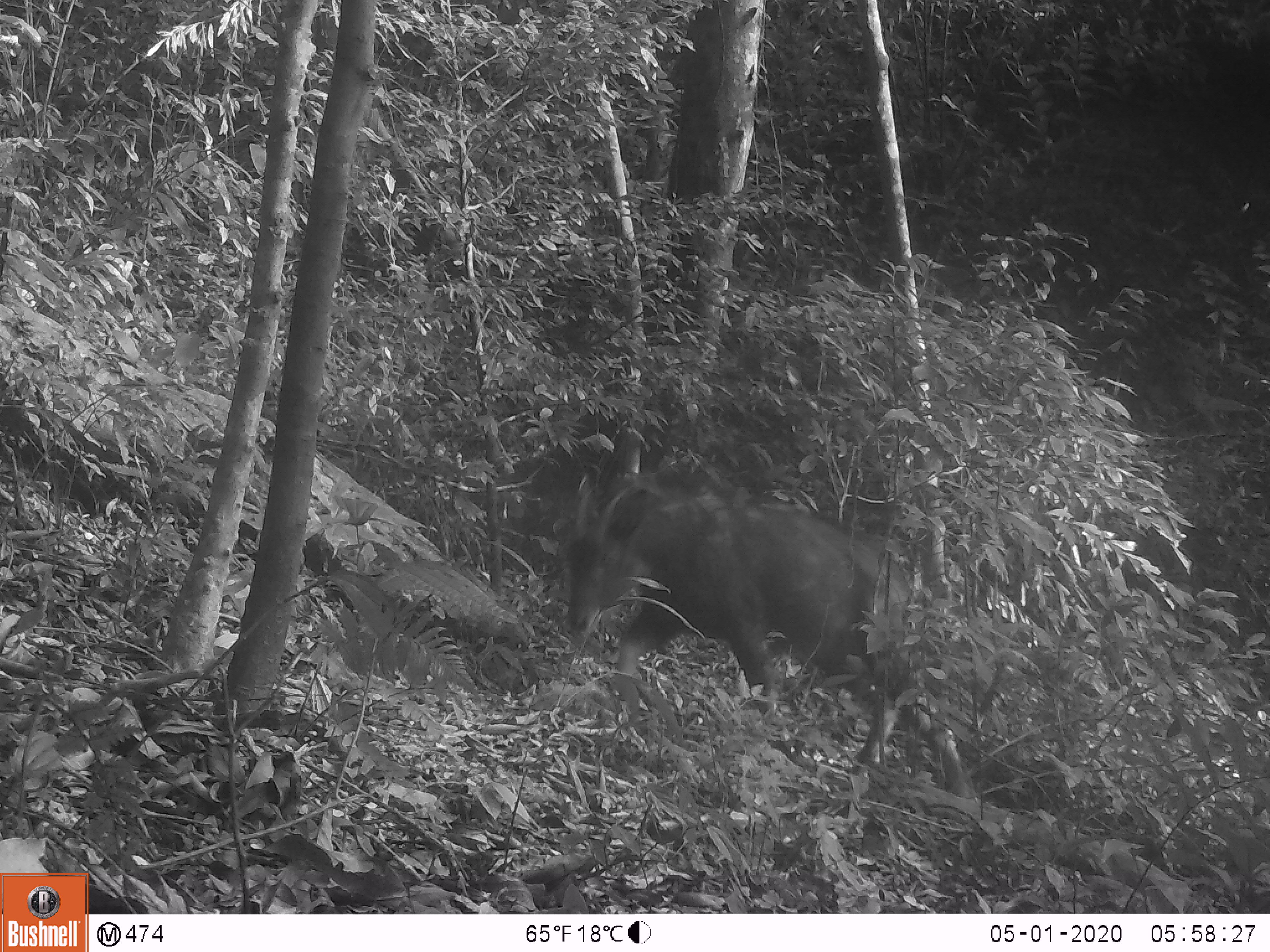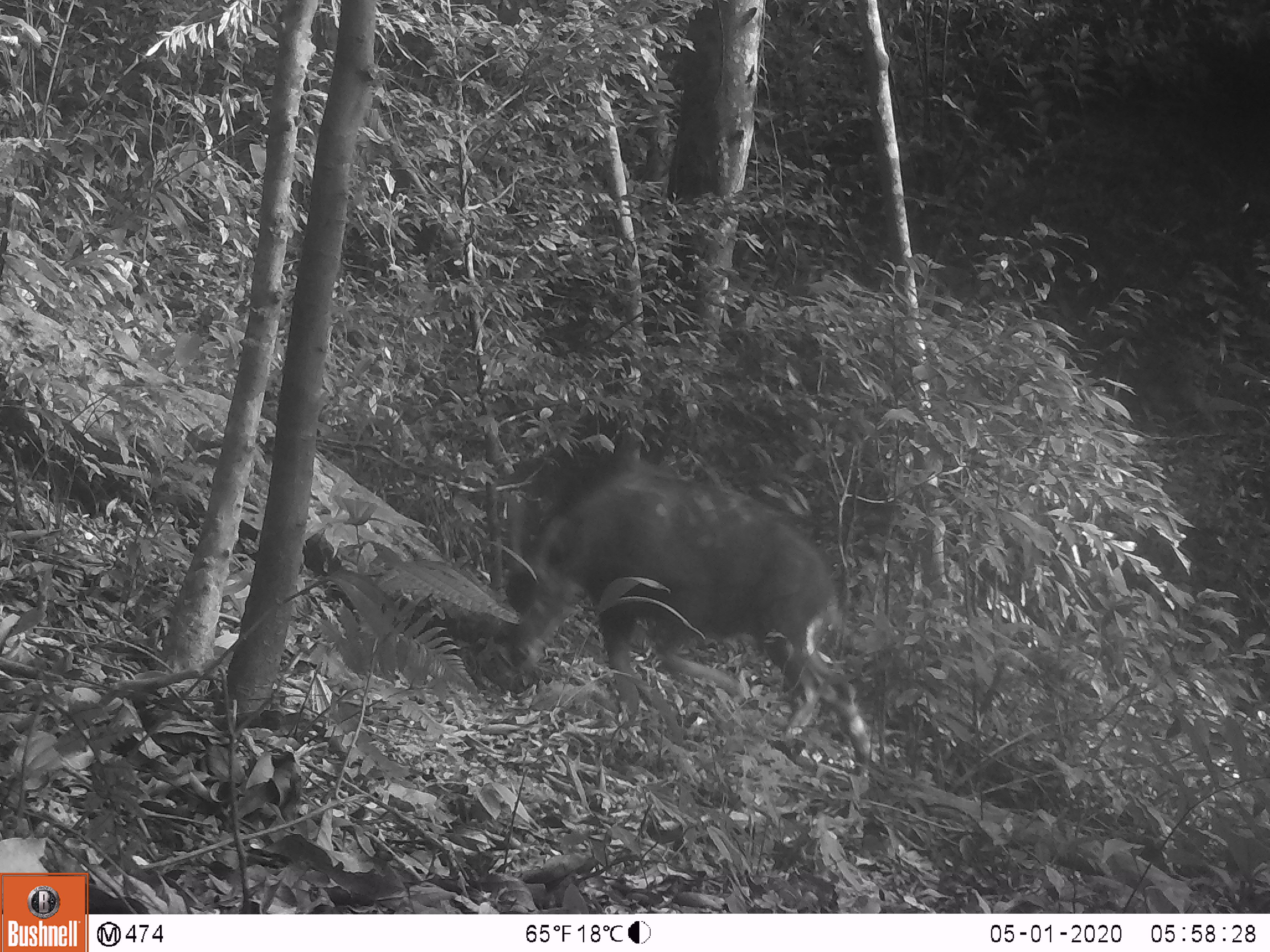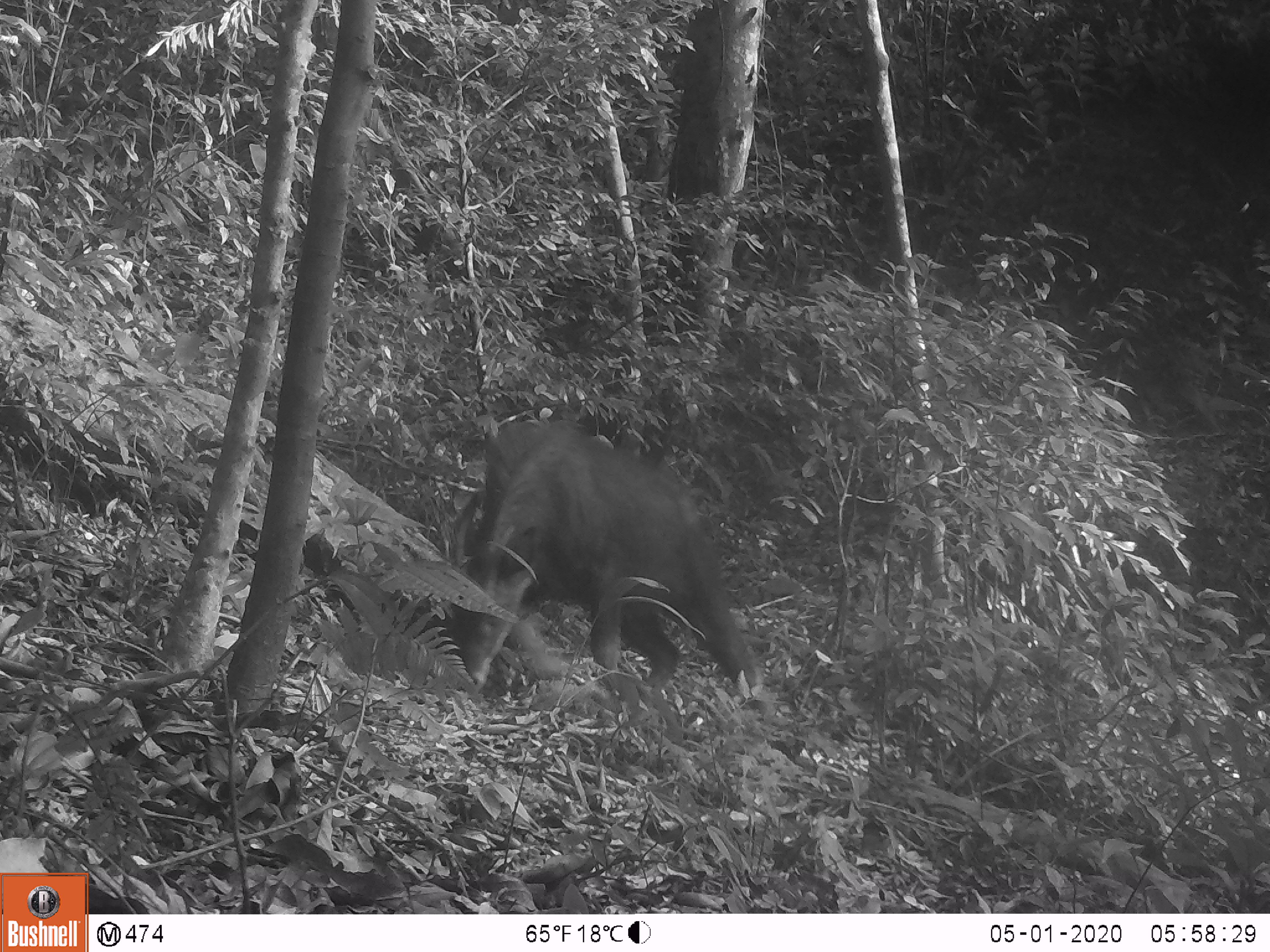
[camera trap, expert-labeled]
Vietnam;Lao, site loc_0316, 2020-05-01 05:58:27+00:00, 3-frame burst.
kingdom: Animalia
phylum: Chordata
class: Mammalia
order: Artiodactyla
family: Bovidae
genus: Capricornis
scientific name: Capricornis sumatraensis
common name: chinese serow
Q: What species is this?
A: Chinese serow (Capricornis sumatraensis).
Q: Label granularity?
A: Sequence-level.